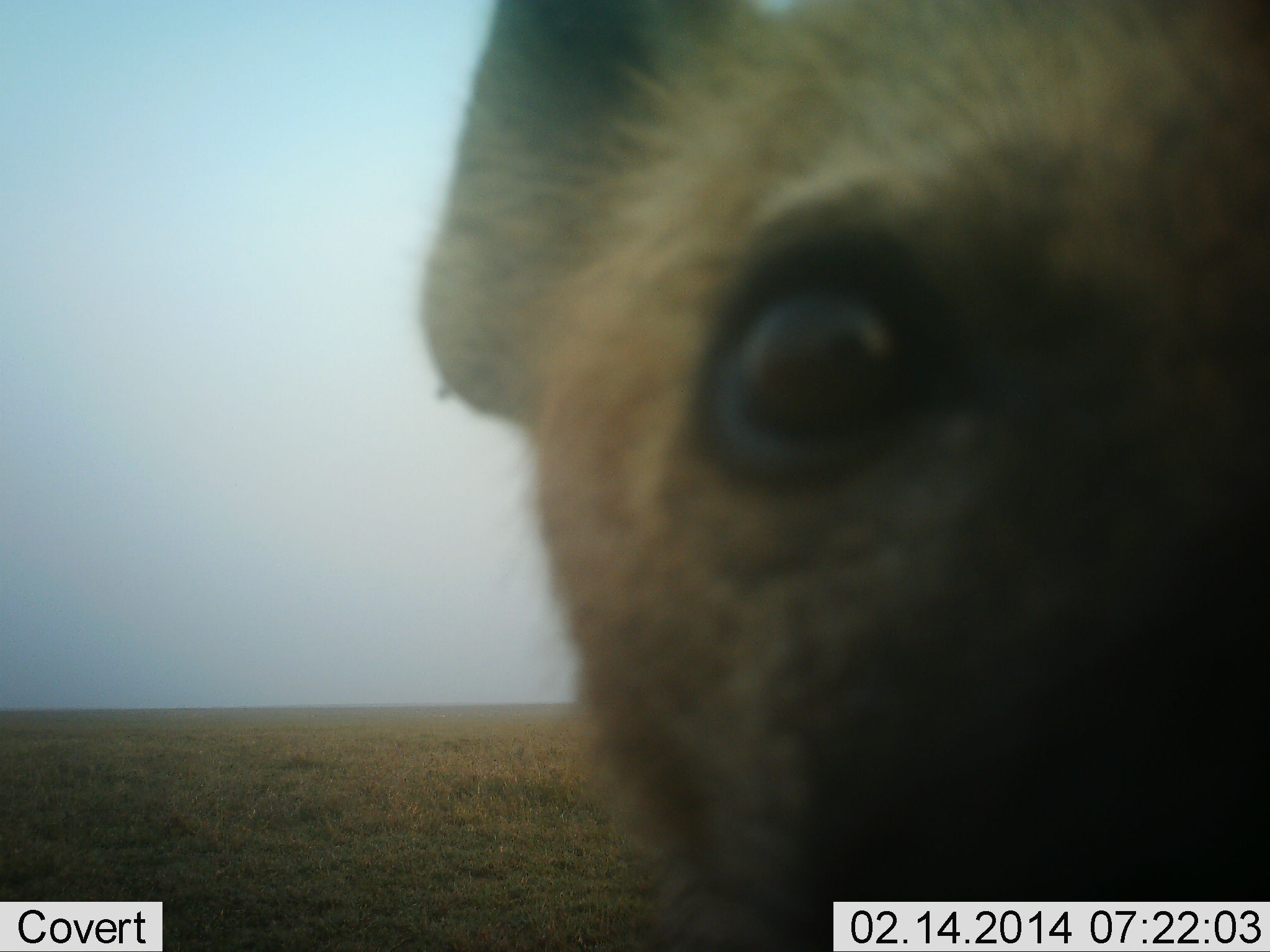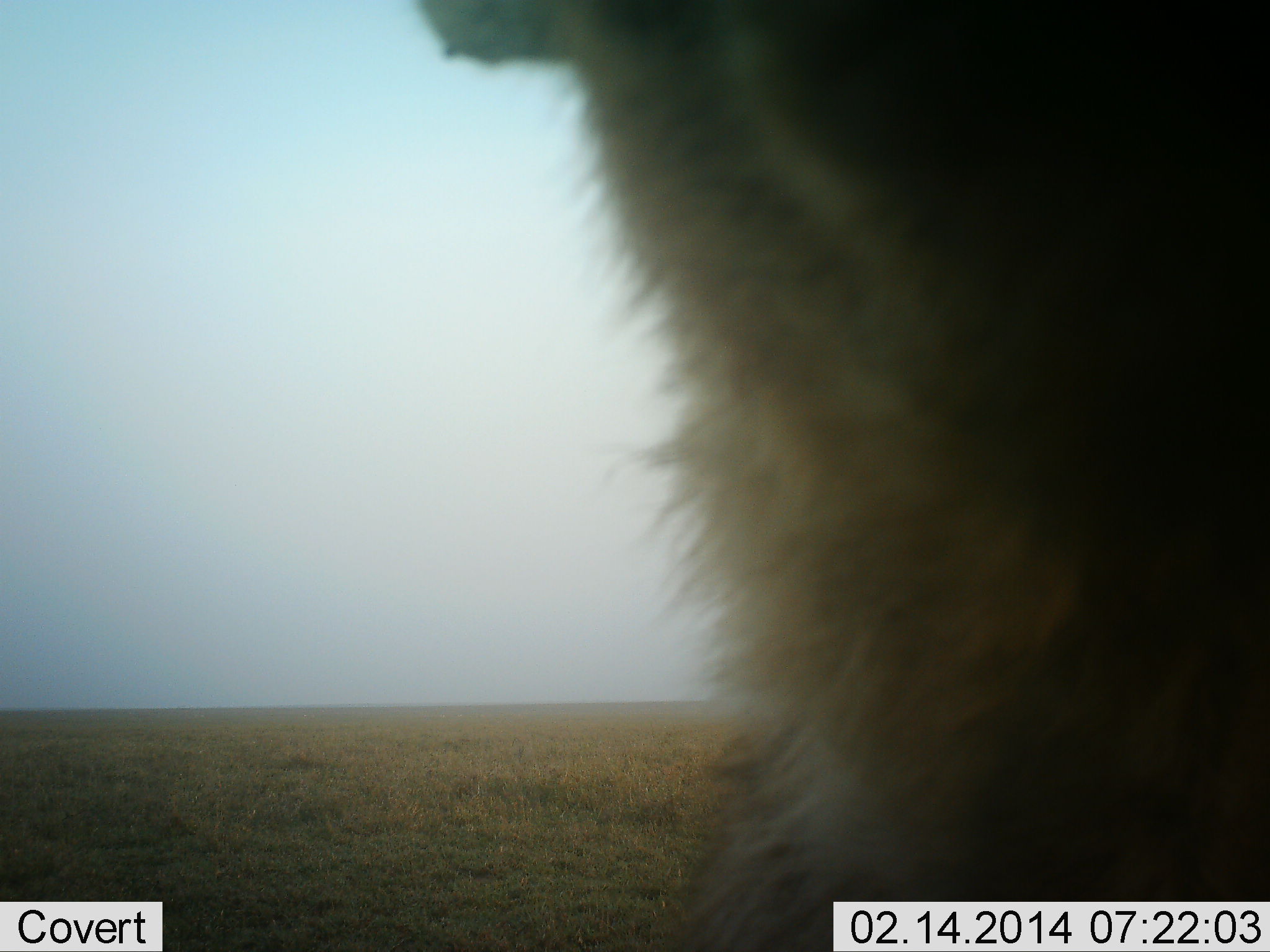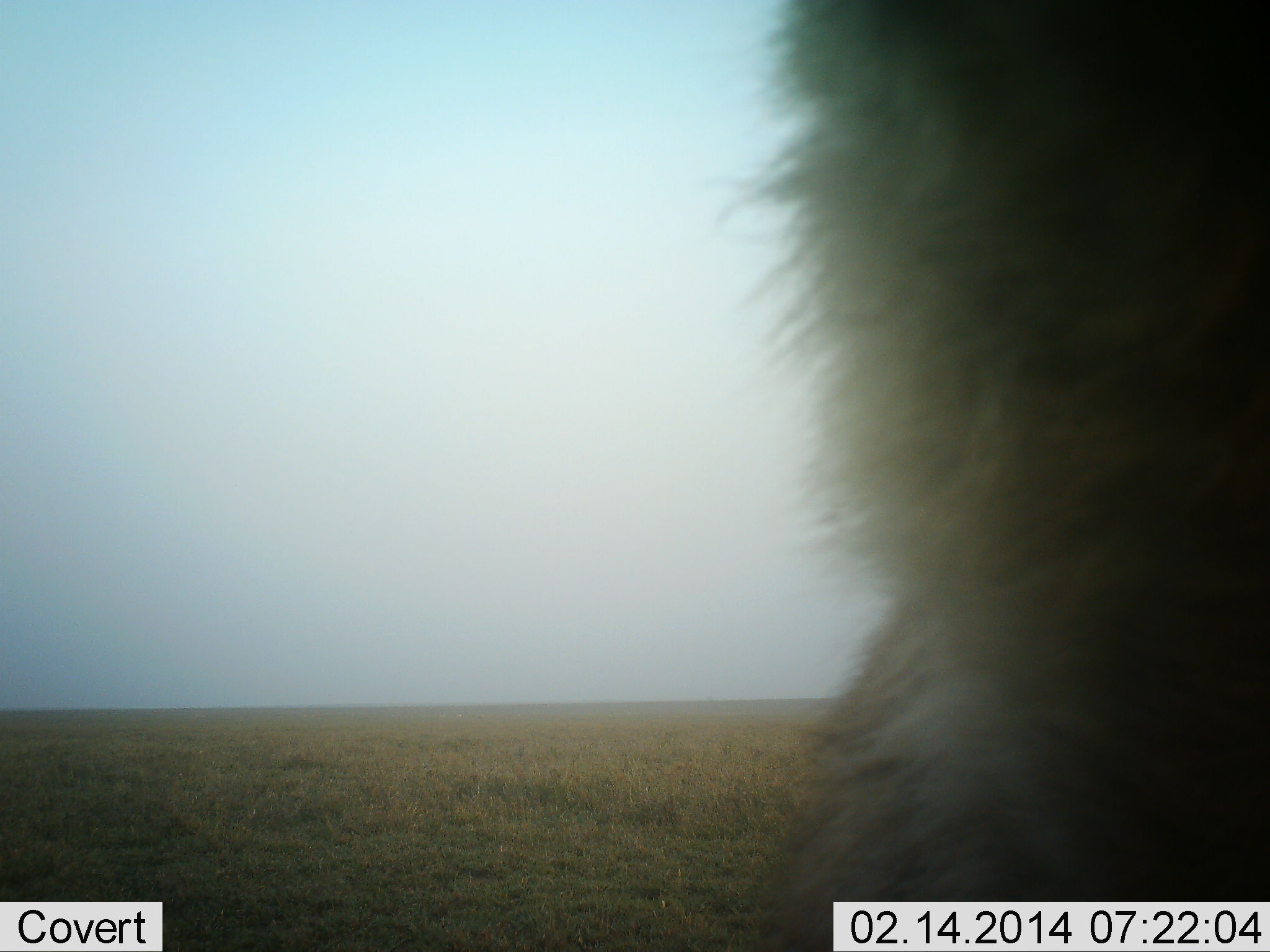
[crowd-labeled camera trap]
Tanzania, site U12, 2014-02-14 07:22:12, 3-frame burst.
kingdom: Animalia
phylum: Chordata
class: Mammalia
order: Carnivora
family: Hyaenidae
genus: Crocuta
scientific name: Crocuta crocuta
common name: spotted hyena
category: hyenaspotted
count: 1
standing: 44%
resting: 0%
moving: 28%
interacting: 38%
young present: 3%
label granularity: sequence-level